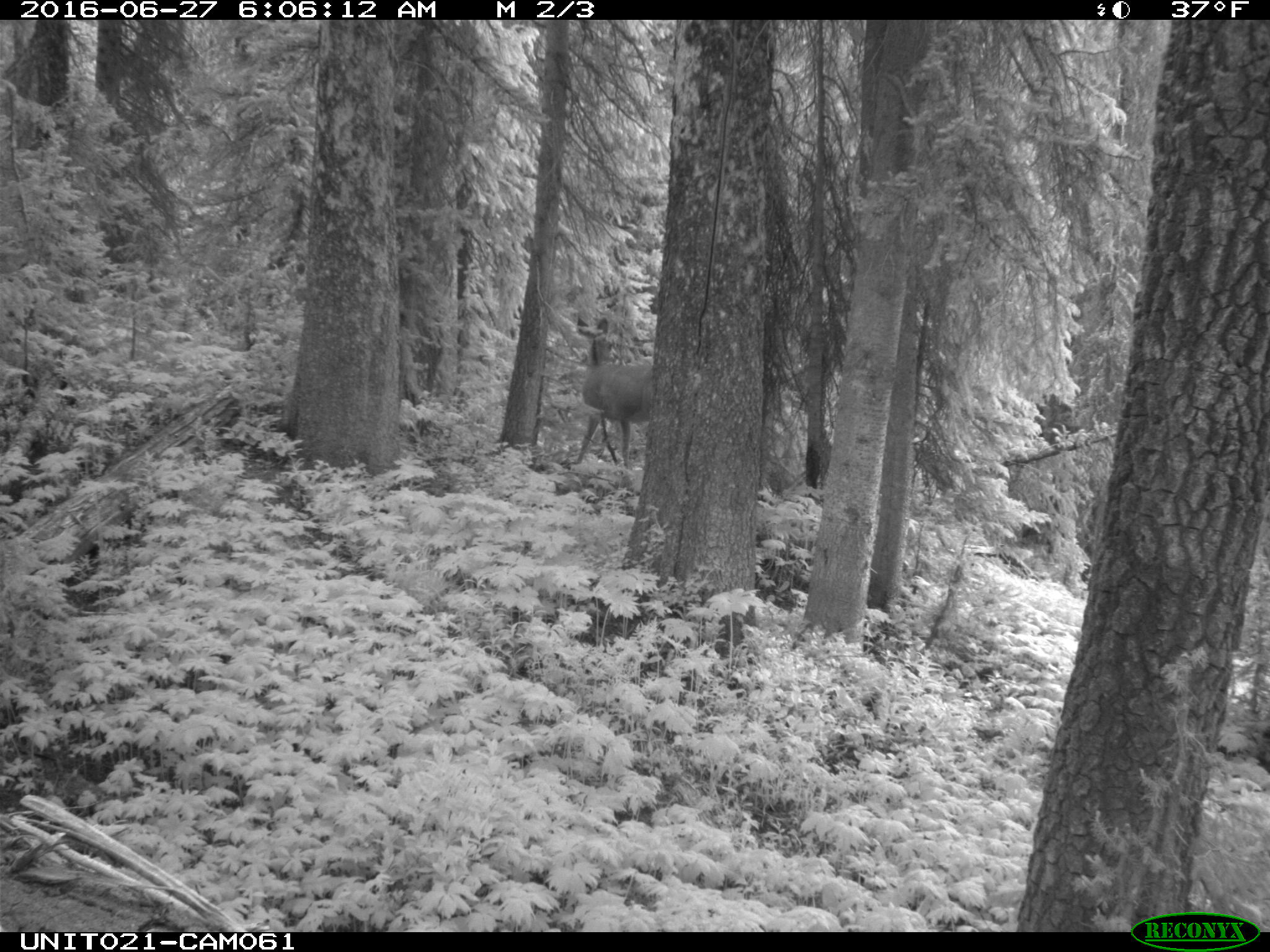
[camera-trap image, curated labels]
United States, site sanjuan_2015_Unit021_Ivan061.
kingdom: Animalia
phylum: Chordata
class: Mammalia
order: Artiodactyla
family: Cervidae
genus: Odocoileus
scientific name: Odocoileus hemionus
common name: mule deer